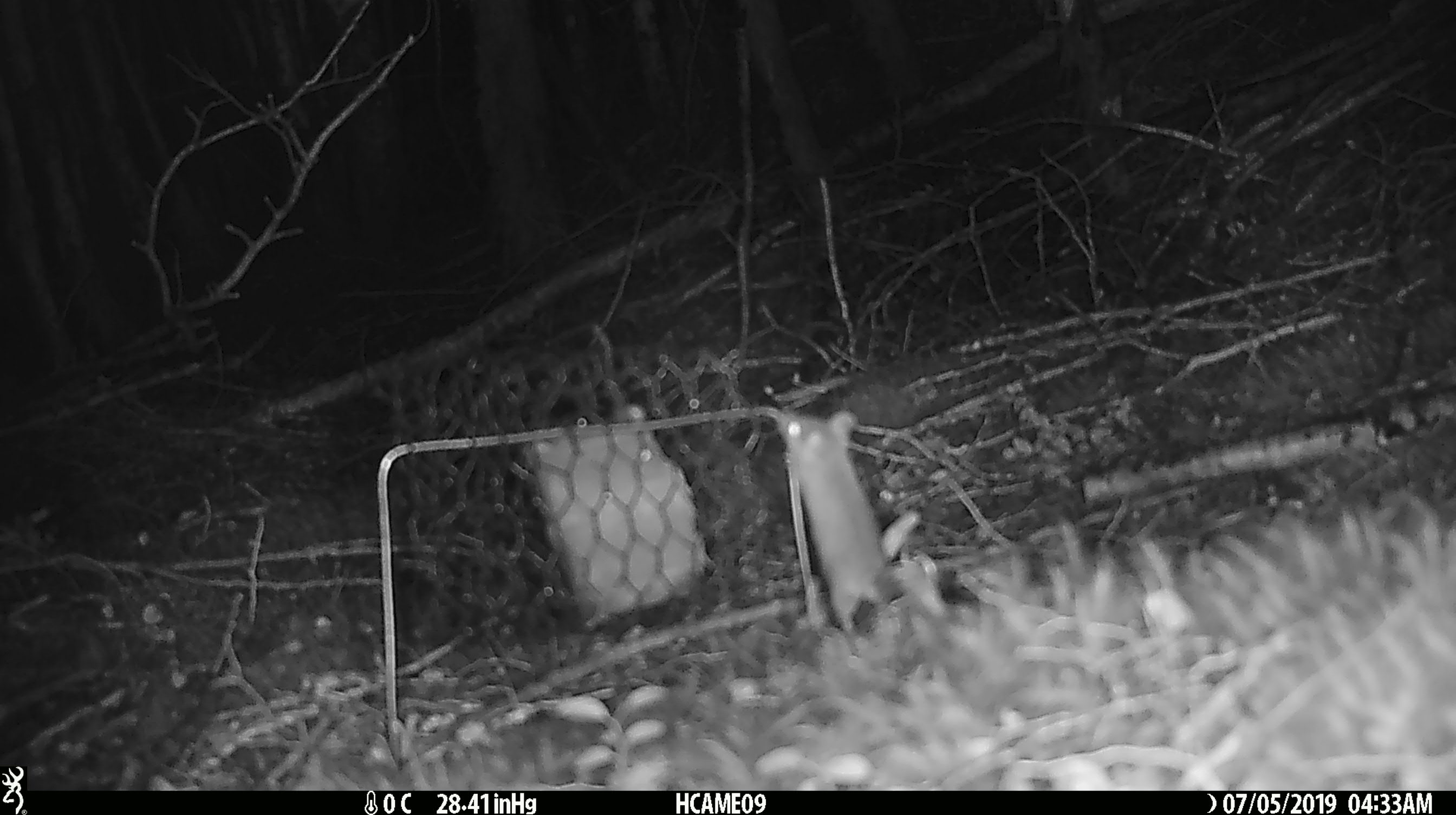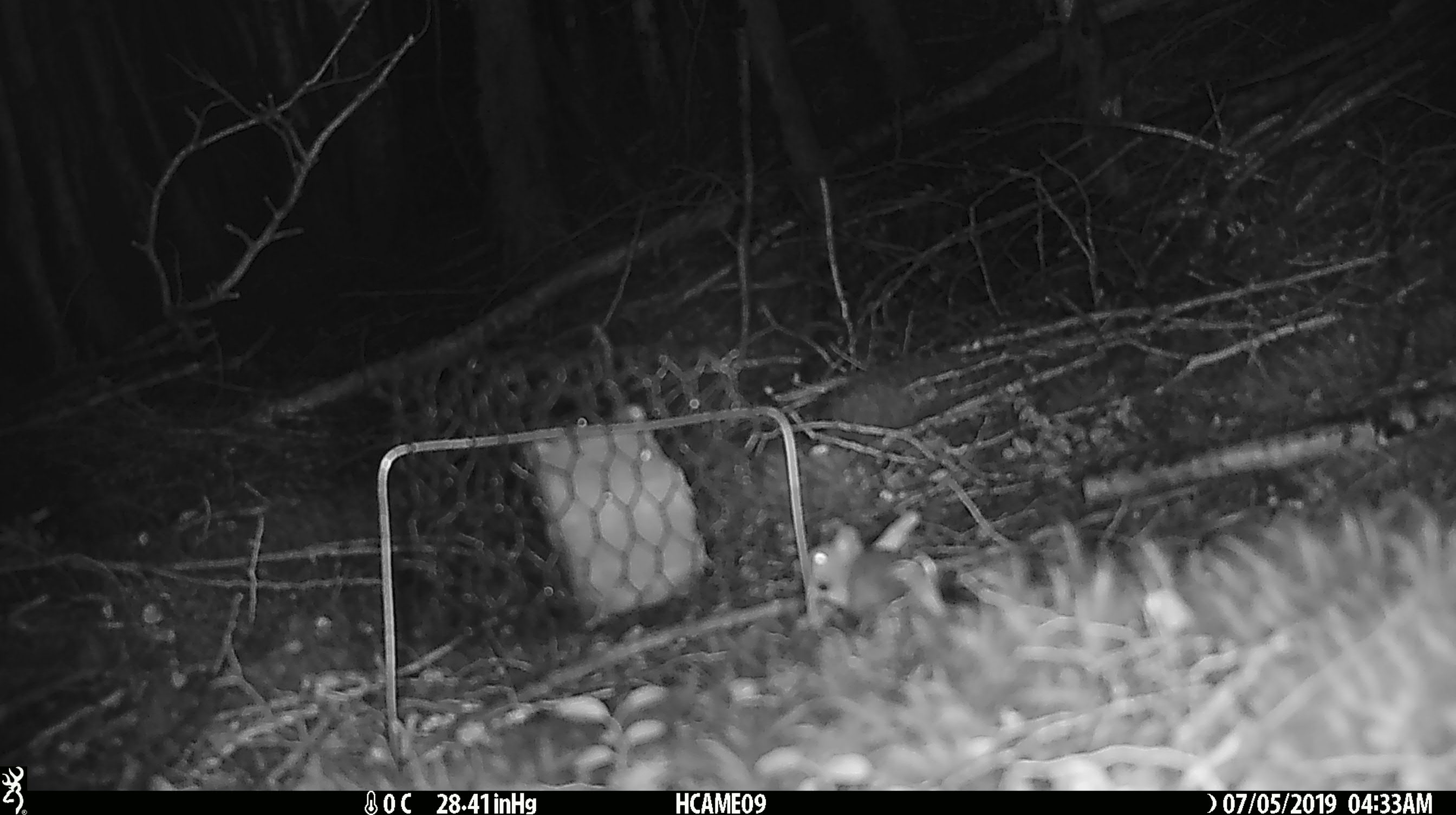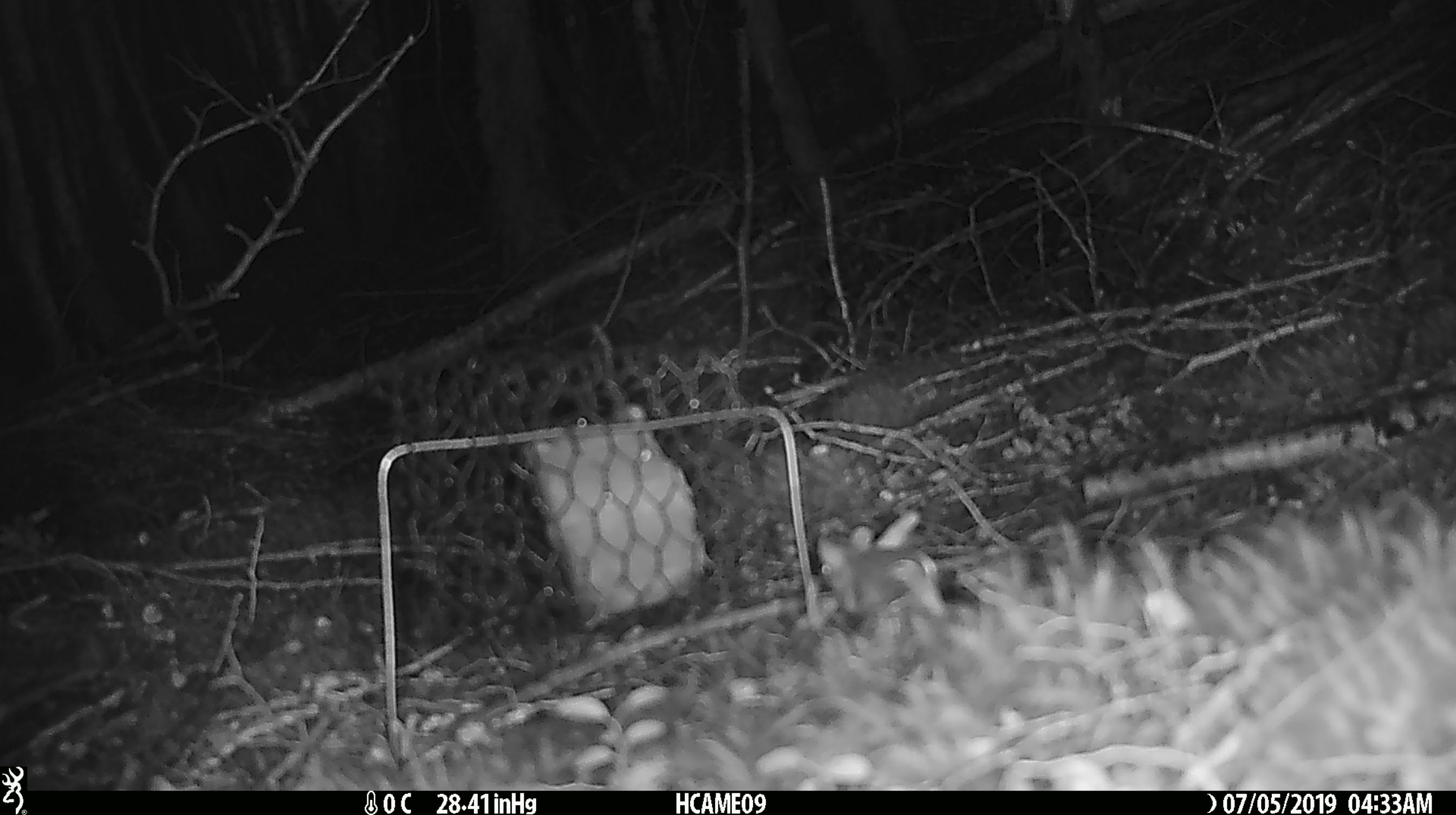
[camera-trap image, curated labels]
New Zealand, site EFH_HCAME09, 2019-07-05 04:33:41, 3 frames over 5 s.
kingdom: Animalia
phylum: Chordata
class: Mammalia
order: Rodentia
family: Muridae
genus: Mus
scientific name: Mus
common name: mouse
Mouse (Mus).